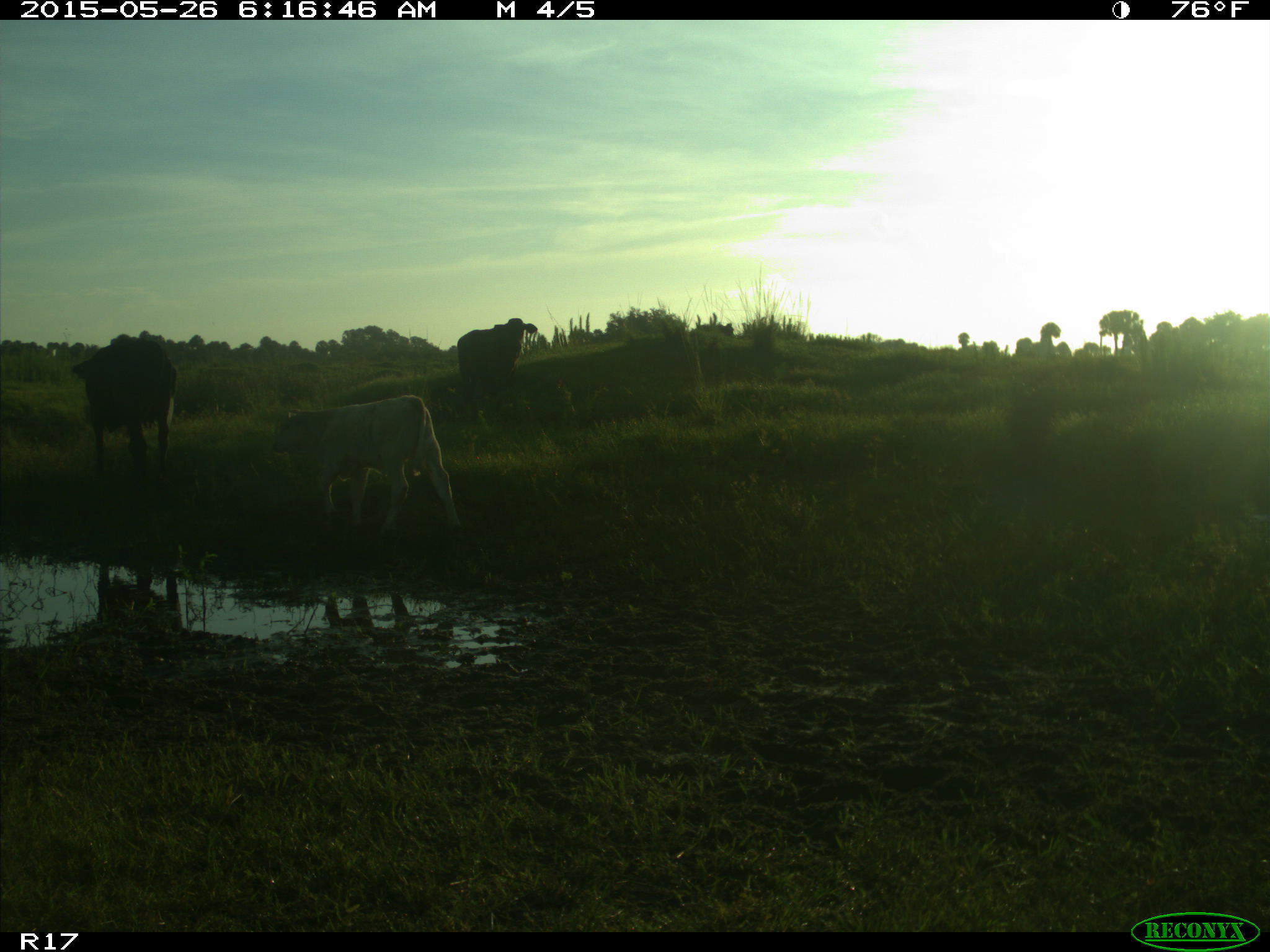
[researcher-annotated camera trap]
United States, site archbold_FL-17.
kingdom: Animalia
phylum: Chordata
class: Mammalia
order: Artiodactyla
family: Bovidae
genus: Bos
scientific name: Bos taurus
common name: domestic cow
Bos taurus (domestic cow).